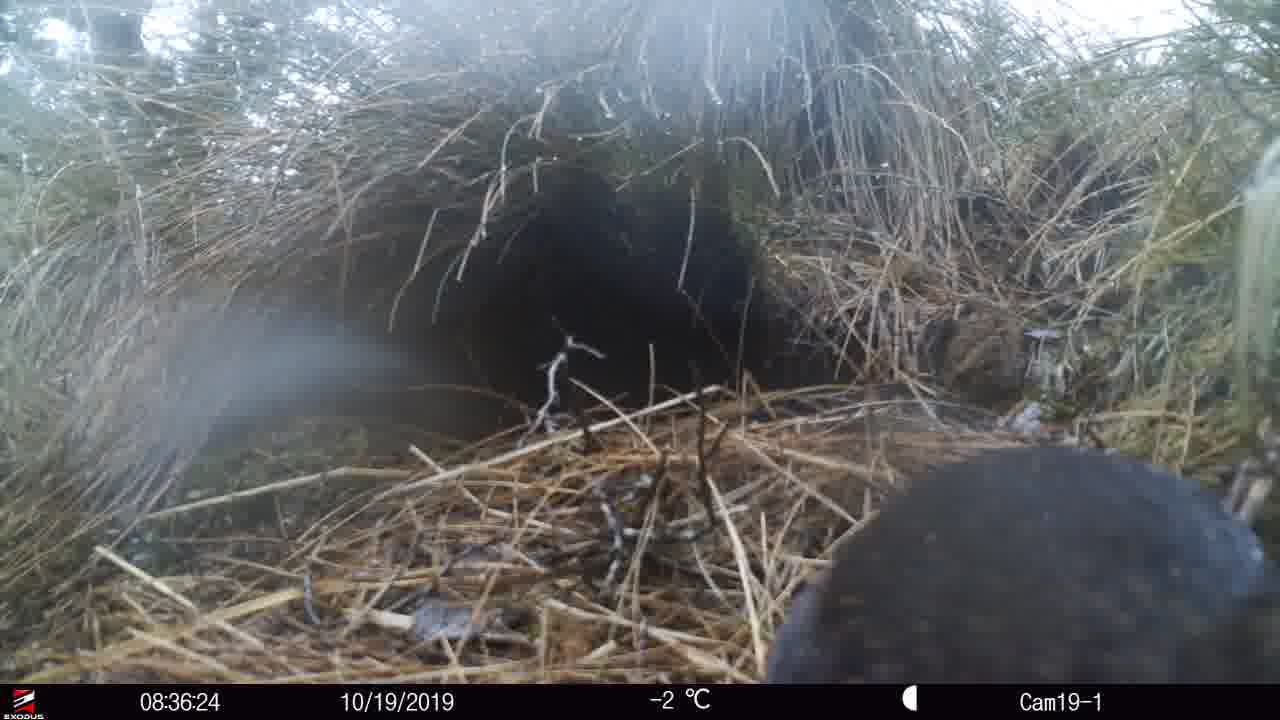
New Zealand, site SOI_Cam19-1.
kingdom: Animalia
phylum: Chordata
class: Aves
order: Gruiformes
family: Rallidae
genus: Gallirallus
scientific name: Gallirallus australis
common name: weka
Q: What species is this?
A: Weka (Gallirallus australis).